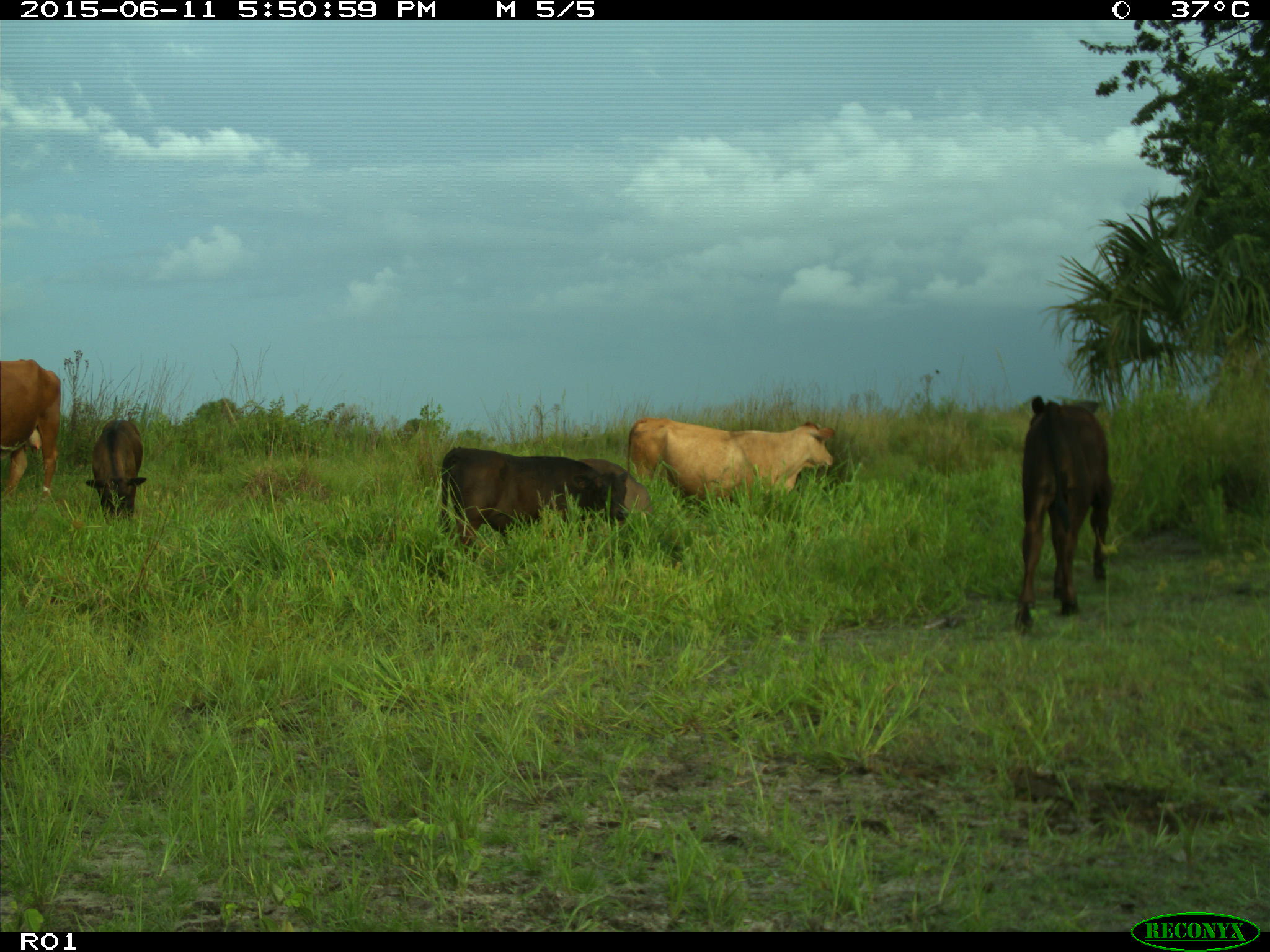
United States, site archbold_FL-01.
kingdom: Animalia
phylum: Chordata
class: Mammalia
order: Artiodactyla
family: Bovidae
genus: Bos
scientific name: Bos taurus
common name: domestic cow